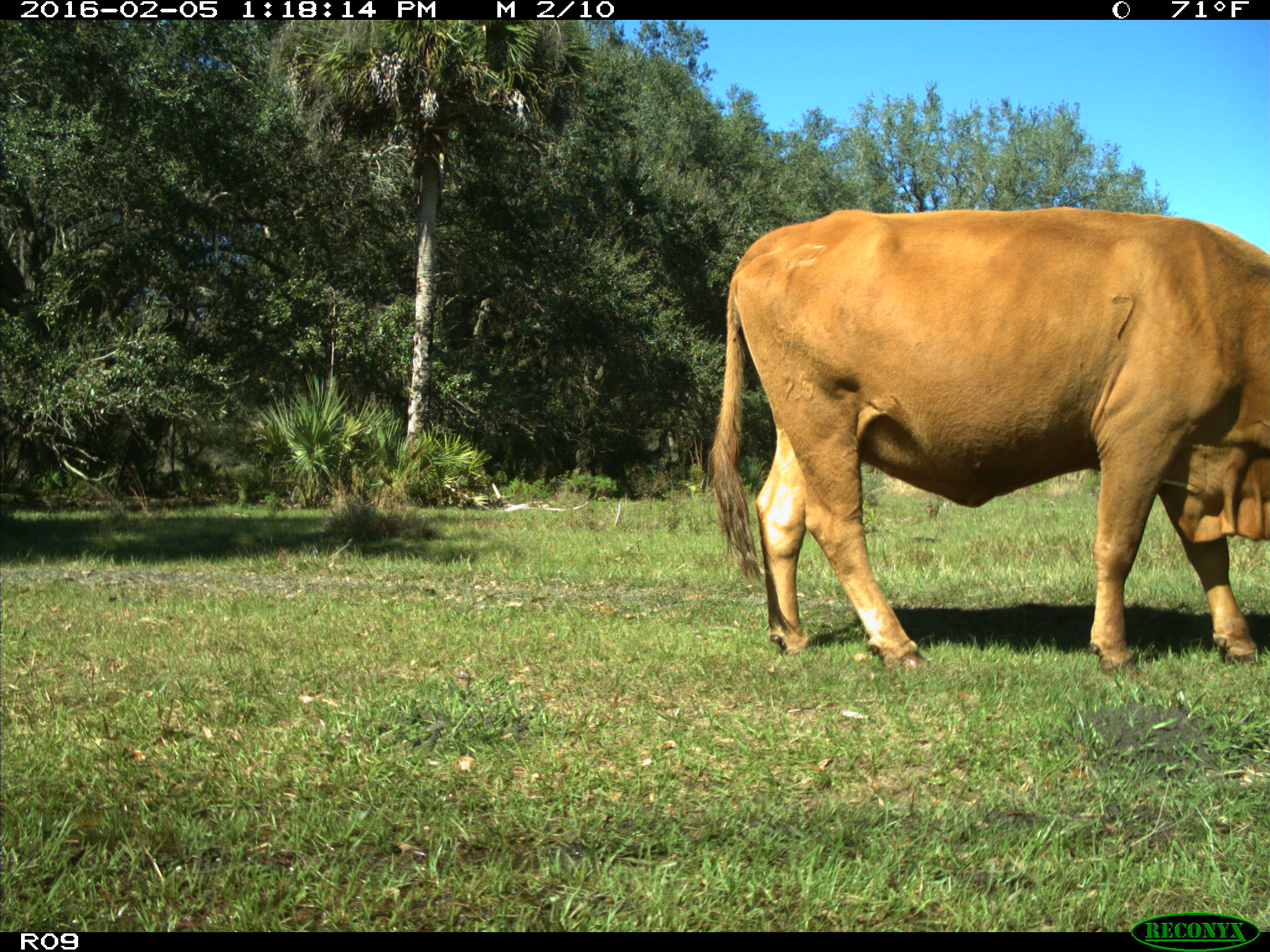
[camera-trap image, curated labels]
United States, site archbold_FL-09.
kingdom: Animalia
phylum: Chordata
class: Mammalia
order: Artiodactyla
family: Bovidae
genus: Bos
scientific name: Bos taurus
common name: domestic cow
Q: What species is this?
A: Bos taurus (domestic cow).